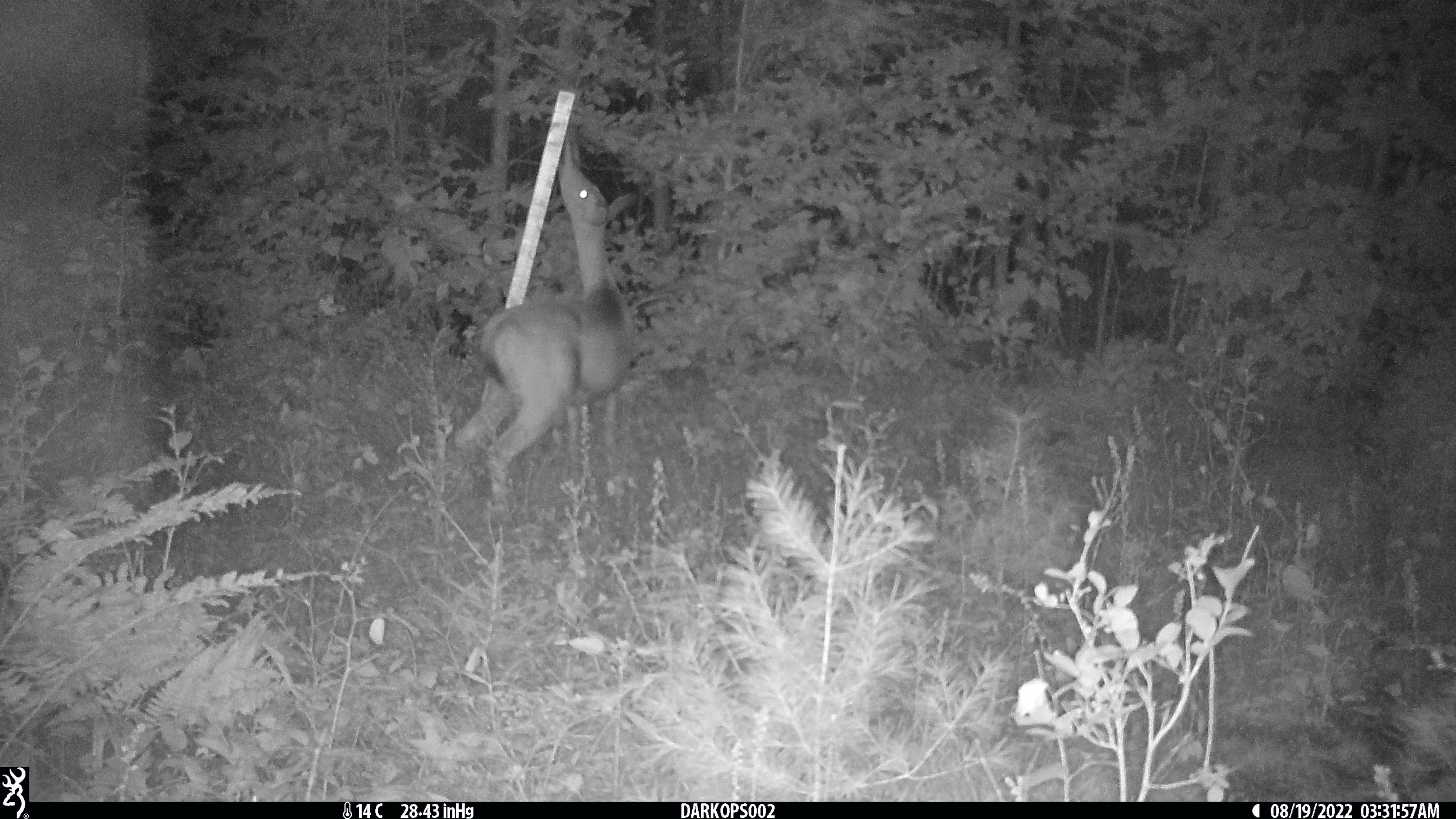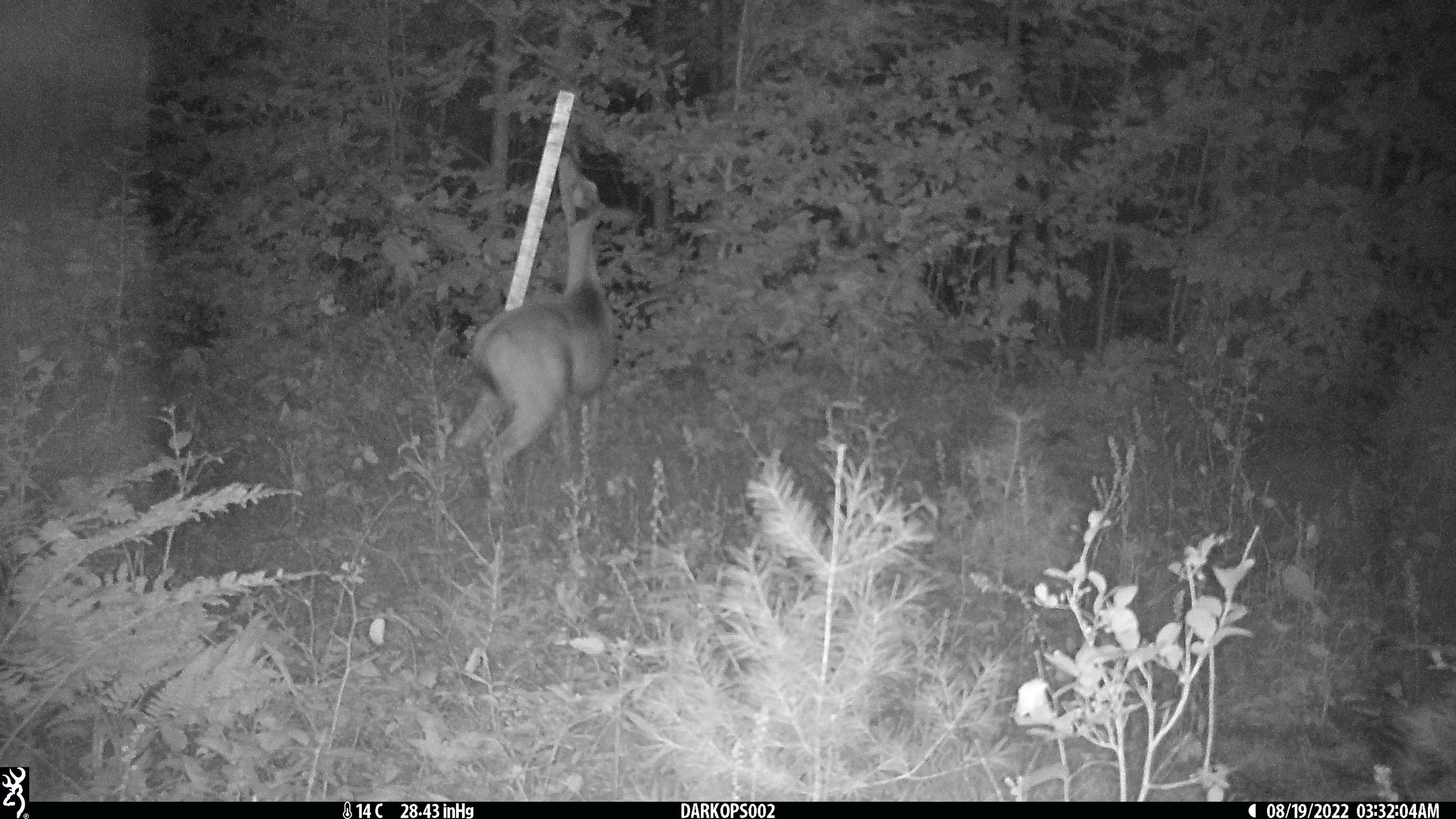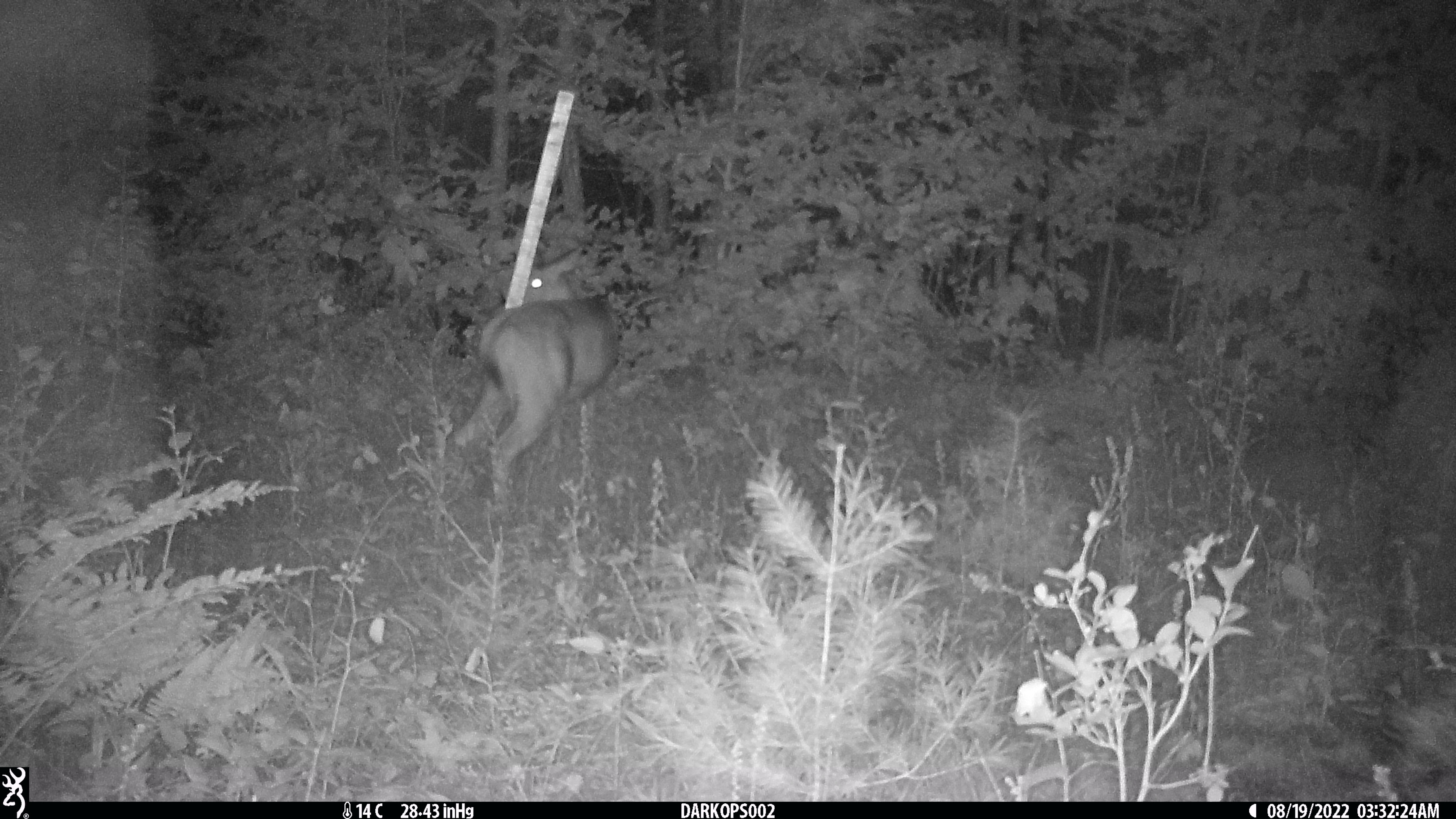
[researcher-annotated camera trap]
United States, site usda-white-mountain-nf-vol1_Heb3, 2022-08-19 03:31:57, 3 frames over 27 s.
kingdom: Animalia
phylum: Chordata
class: Mammalia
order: Artiodactyla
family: Cervidae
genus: Odocoileus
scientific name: Odocoileus virginianus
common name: white-tailed deer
White-tailed deer (Odocoileus virginianus).